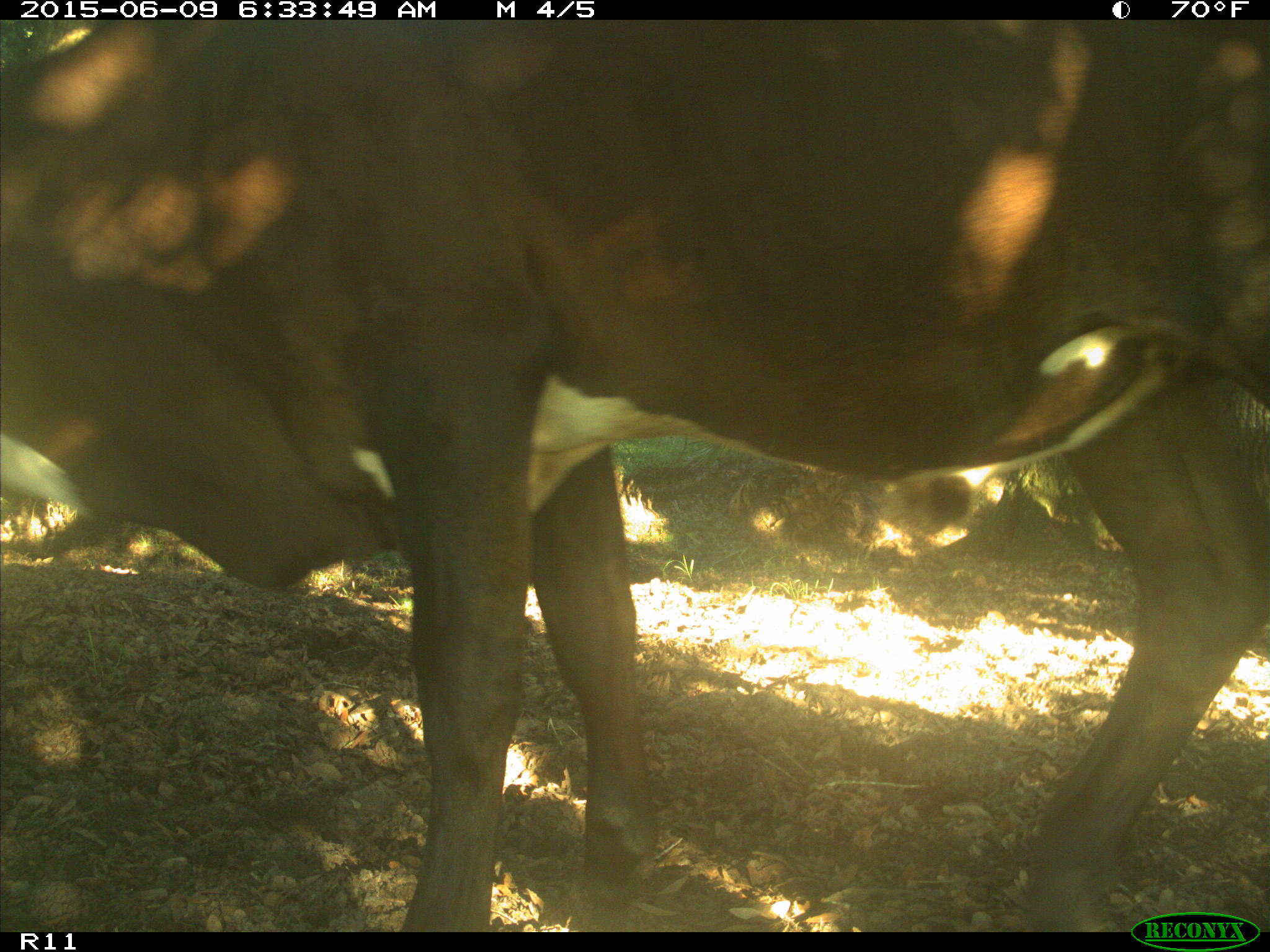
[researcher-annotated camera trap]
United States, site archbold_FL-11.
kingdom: Animalia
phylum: Chordata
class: Mammalia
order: Artiodactyla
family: Bovidae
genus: Bos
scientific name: Bos taurus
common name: domestic cow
Bos taurus (domestic cow).